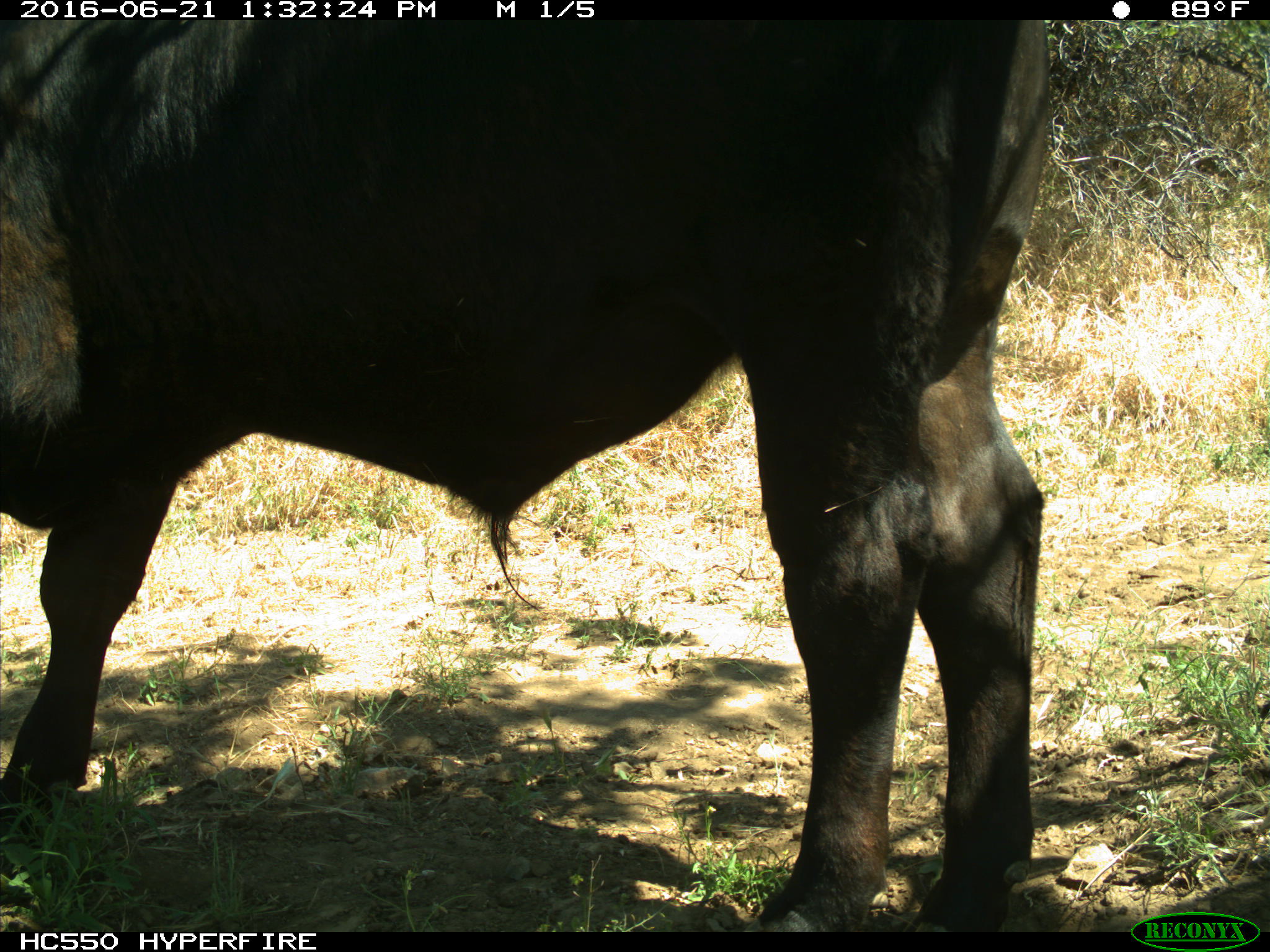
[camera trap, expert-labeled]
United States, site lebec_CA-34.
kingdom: Animalia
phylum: Chordata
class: Mammalia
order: Artiodactyla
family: Bovidae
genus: Bos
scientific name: Bos taurus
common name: domestic cow